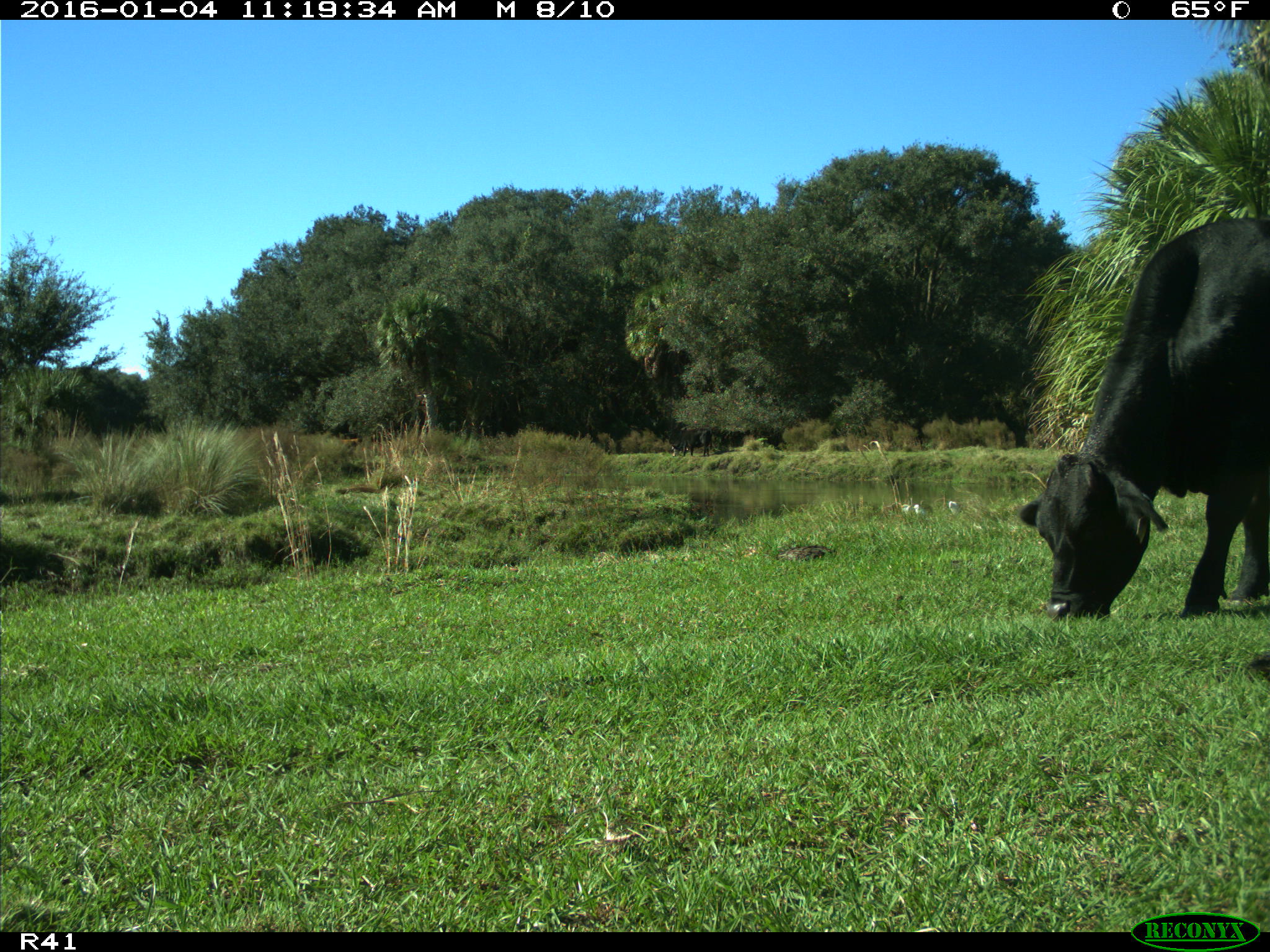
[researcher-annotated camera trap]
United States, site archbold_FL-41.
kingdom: Animalia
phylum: Chordata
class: Mammalia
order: Artiodactyla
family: Bovidae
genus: Bos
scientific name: Bos taurus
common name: domestic cow